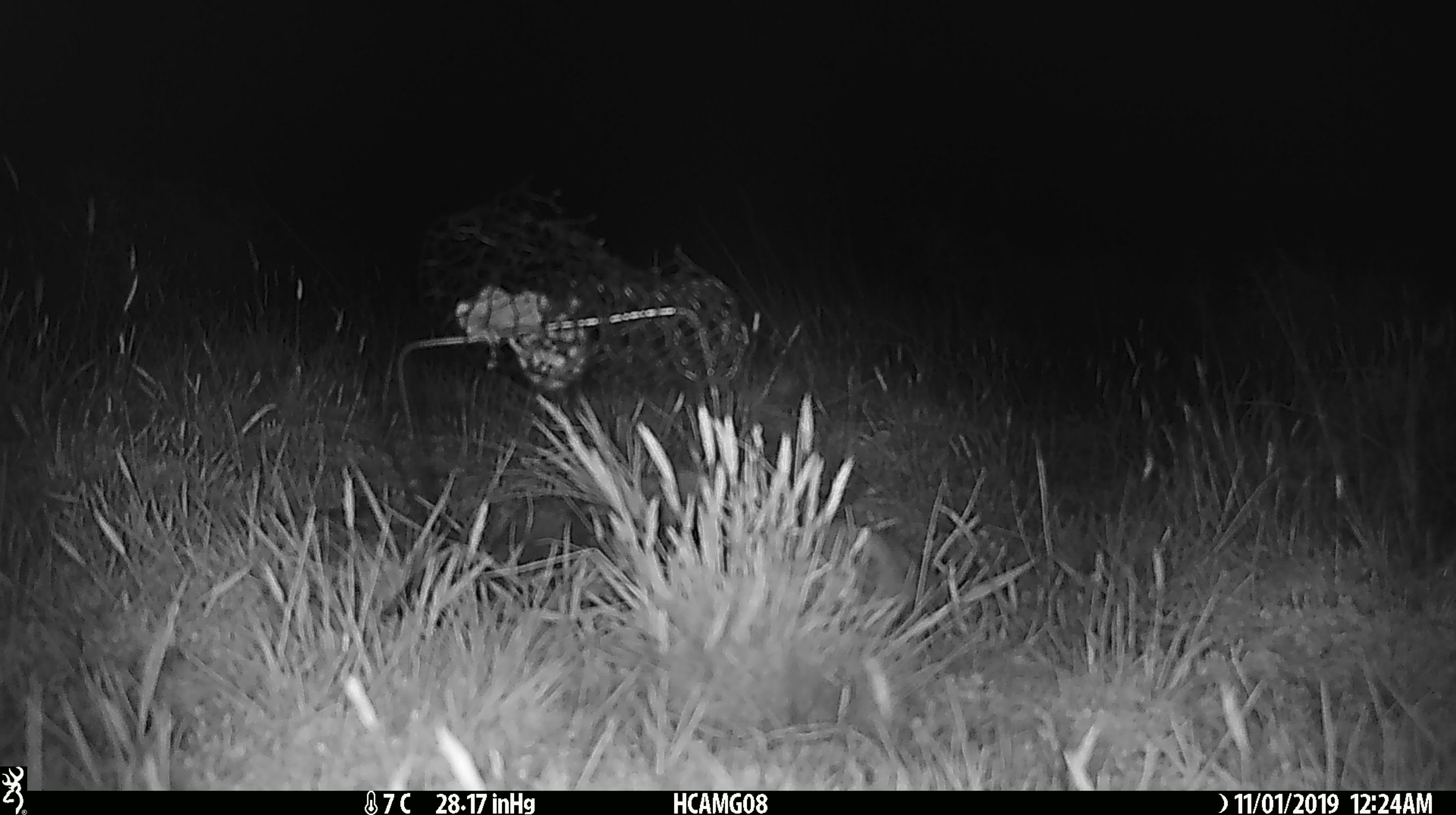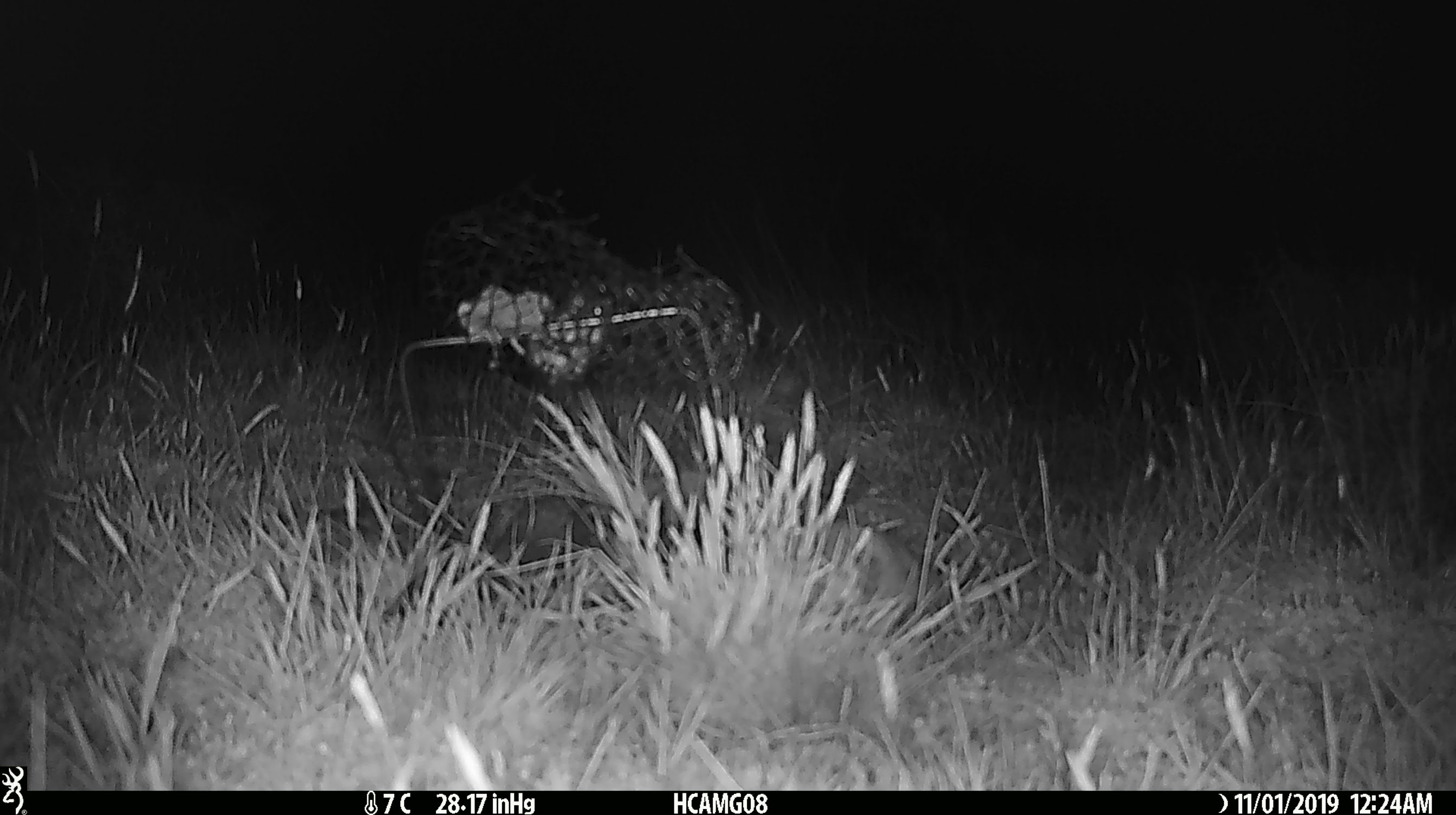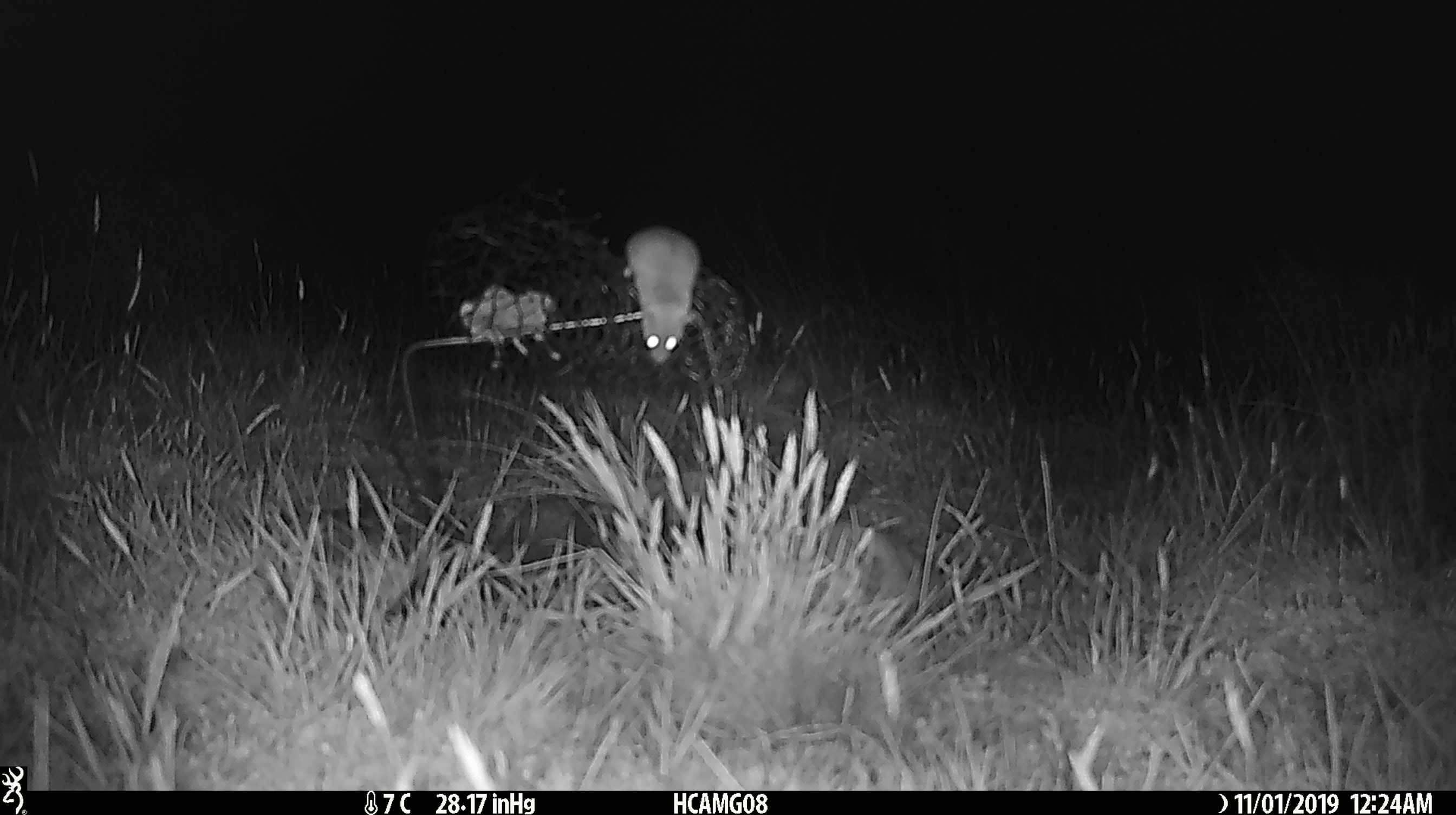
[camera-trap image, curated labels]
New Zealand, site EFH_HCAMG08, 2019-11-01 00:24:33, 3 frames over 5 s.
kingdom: Animalia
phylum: Chordata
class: Mammalia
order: Rodentia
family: Muridae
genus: Mus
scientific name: Mus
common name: mouse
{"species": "mouse (Mus)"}